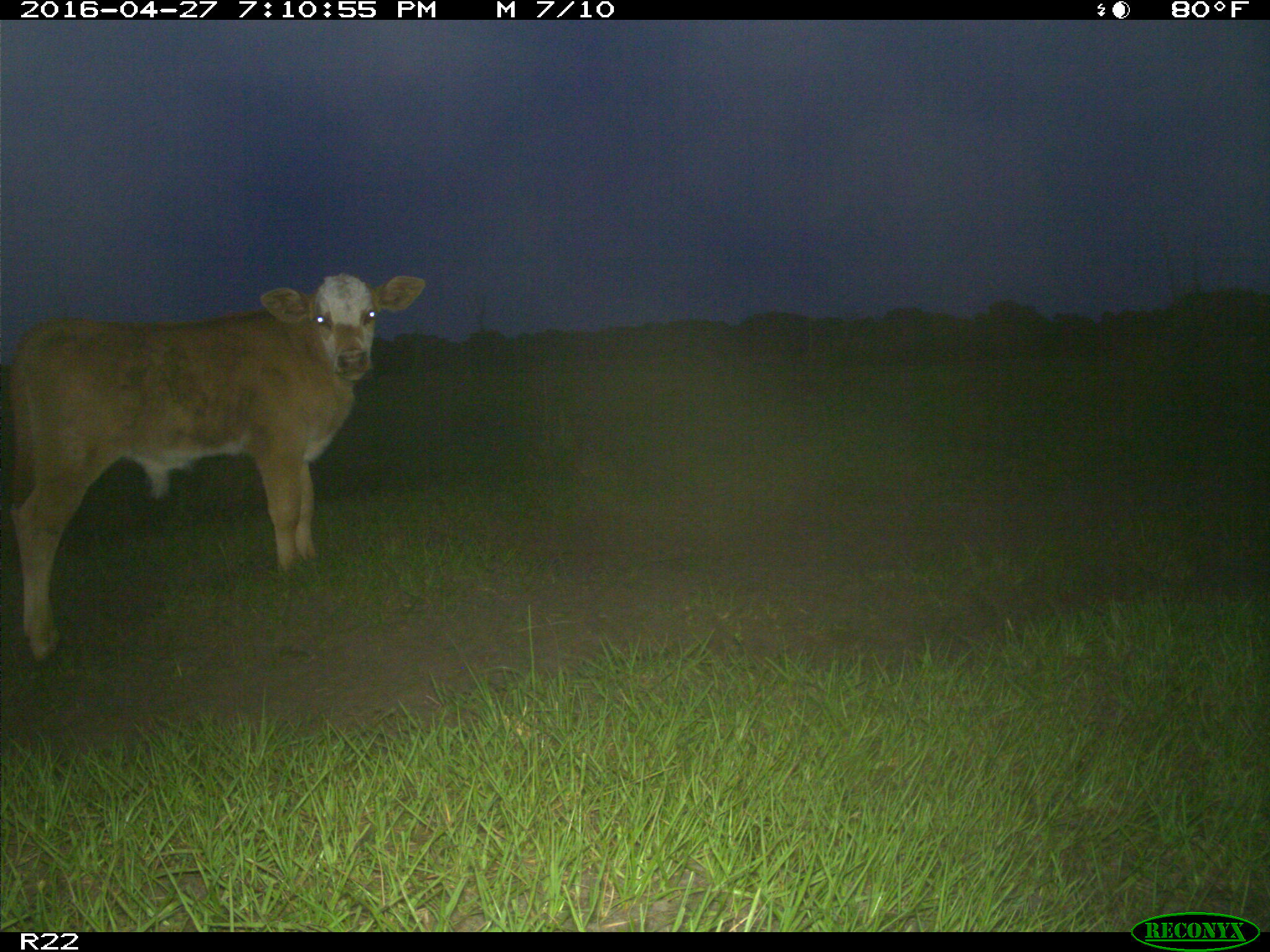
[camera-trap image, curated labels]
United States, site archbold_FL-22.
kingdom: Animalia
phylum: Chordata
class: Mammalia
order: Artiodactyla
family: Bovidae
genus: Bos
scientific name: Bos taurus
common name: domestic cow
Bos taurus (domestic cow).